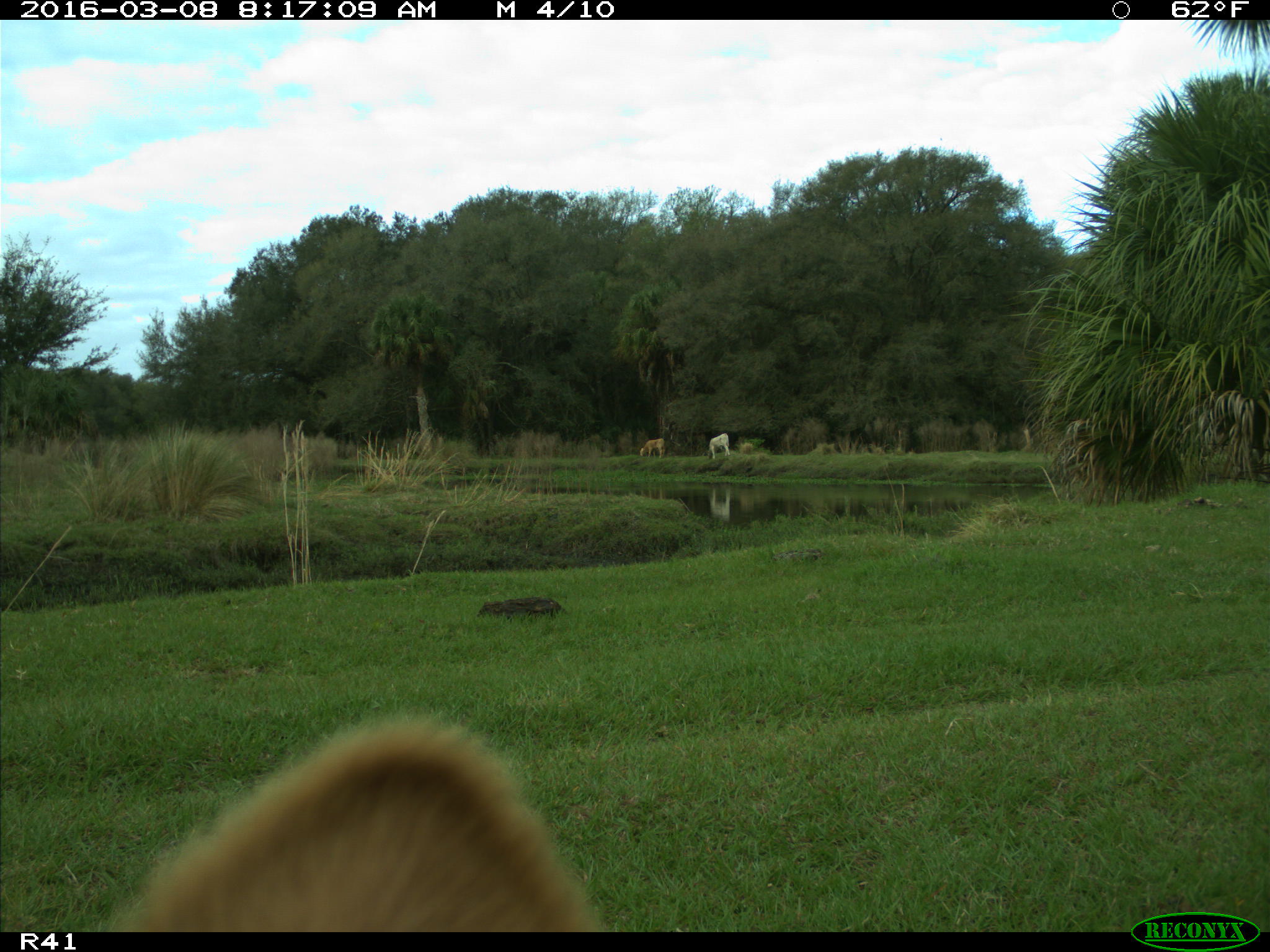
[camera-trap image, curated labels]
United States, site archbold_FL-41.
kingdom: Animalia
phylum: Chordata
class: Mammalia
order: Artiodactyla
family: Bovidae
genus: Bos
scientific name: Bos taurus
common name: domestic cow